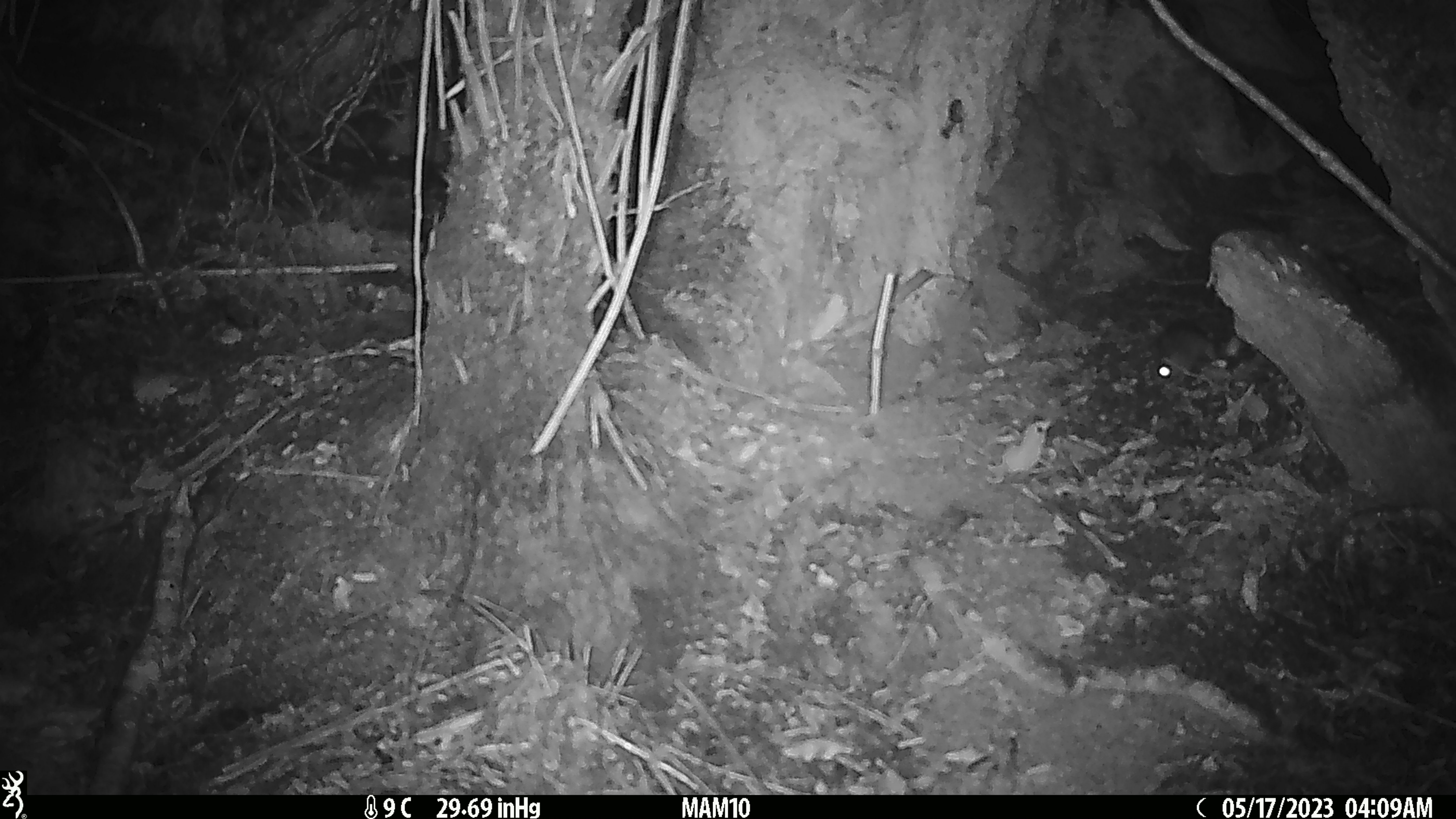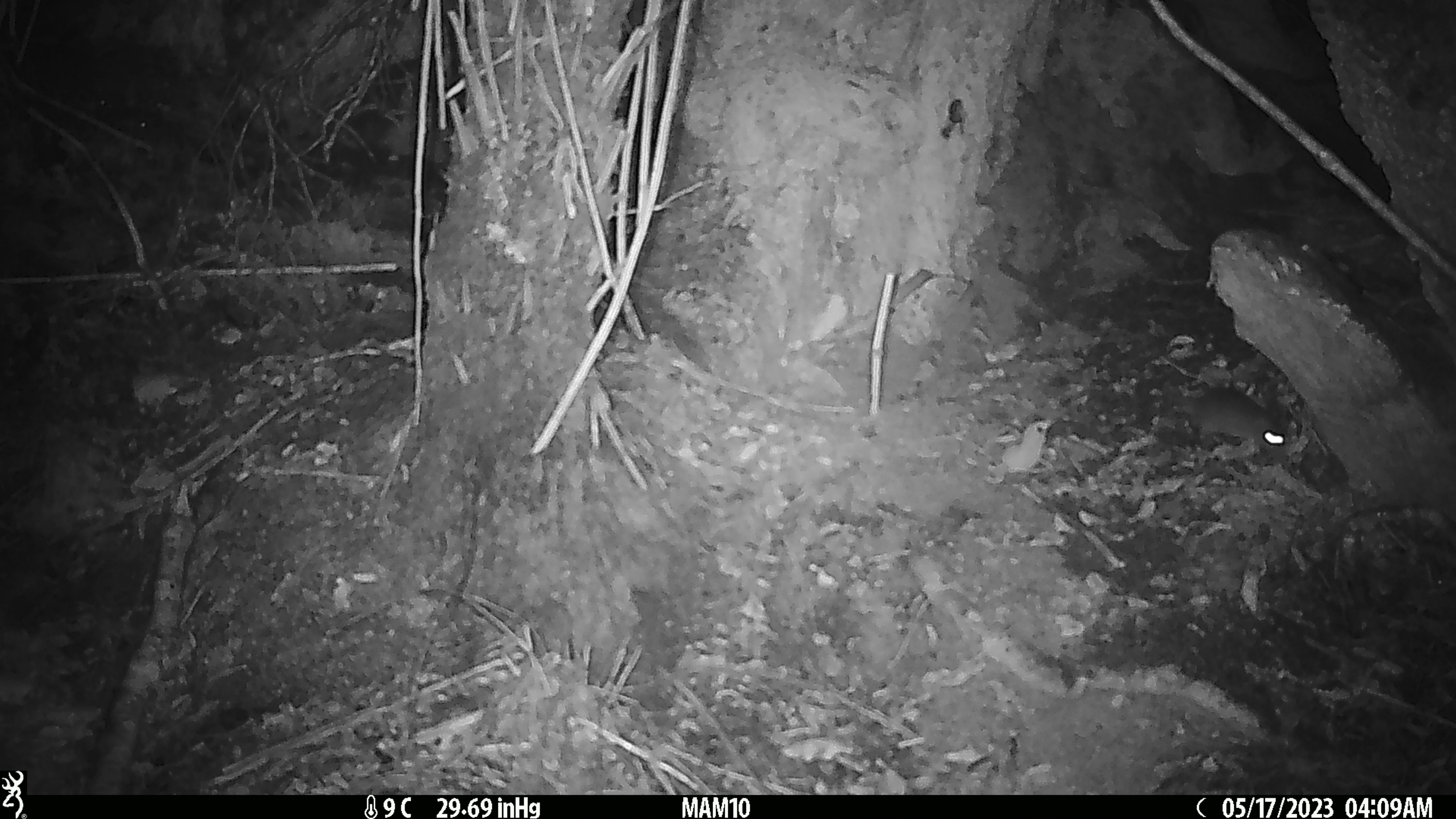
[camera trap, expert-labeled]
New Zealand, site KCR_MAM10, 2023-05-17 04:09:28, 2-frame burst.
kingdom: Animalia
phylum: Chordata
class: Mammalia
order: Rodentia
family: Muridae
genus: Rattus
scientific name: Rattus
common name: rat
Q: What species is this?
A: Rat (Rattus).